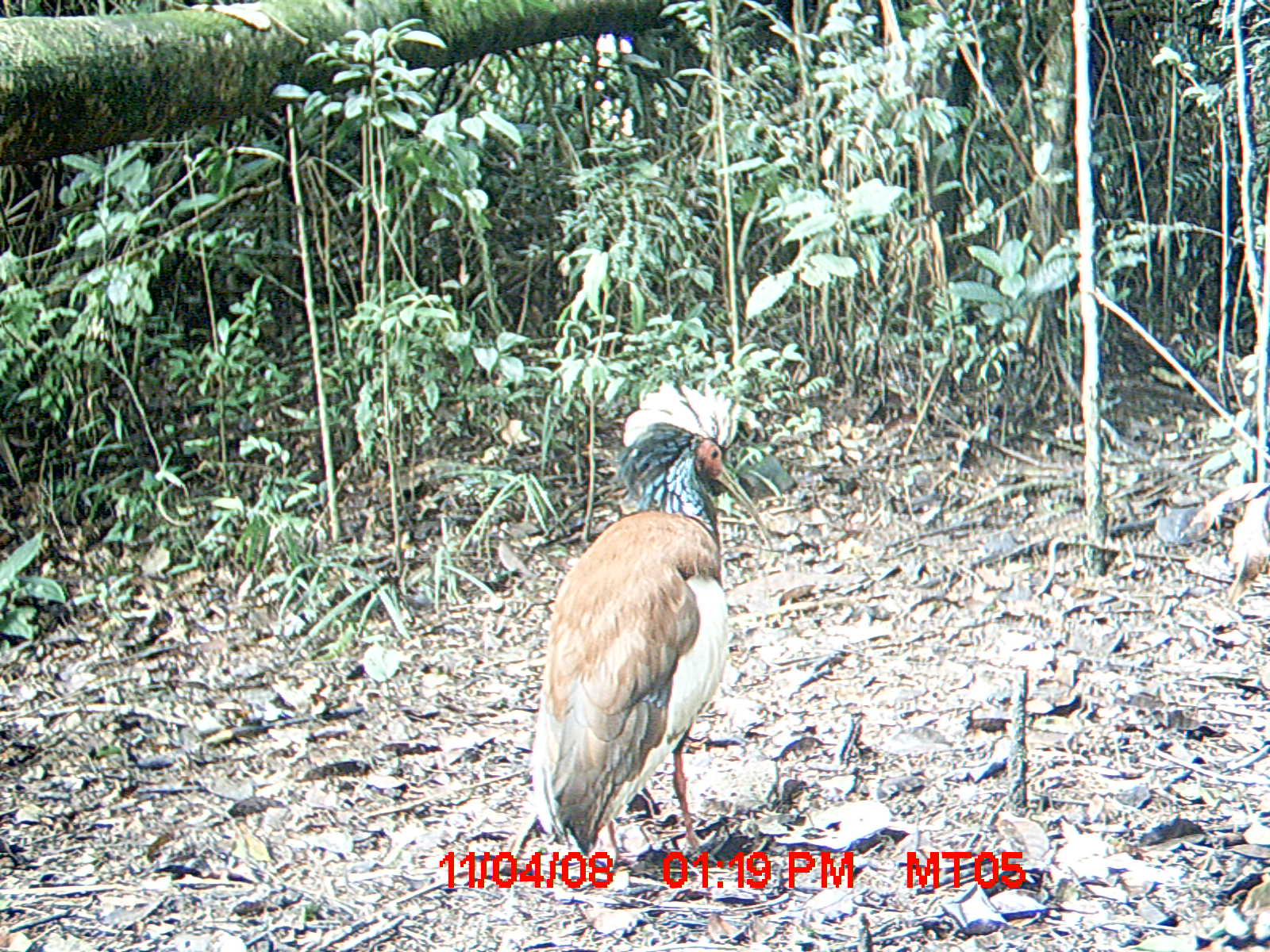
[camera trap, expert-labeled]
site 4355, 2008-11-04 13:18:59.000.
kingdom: Animalia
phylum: Chordata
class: Aves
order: Cuculiformes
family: Cuculidae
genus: Coua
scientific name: Coua serriana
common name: red-breasted coua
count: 2